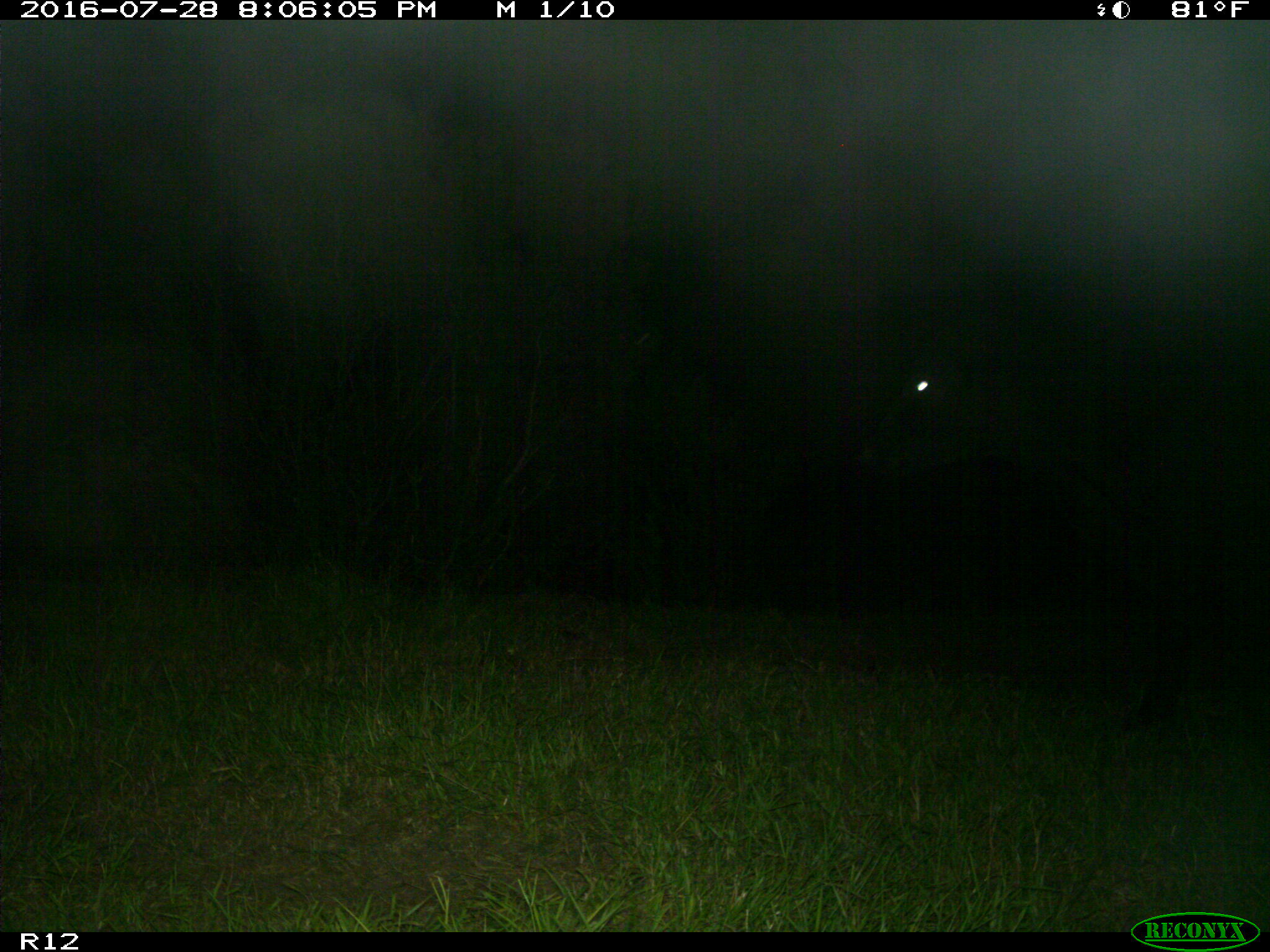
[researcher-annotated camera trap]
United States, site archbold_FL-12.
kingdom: Animalia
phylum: Chordata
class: Mammalia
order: Artiodactyla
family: Bovidae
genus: Bos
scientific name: Bos taurus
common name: domestic cow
Bos taurus (domestic cow).